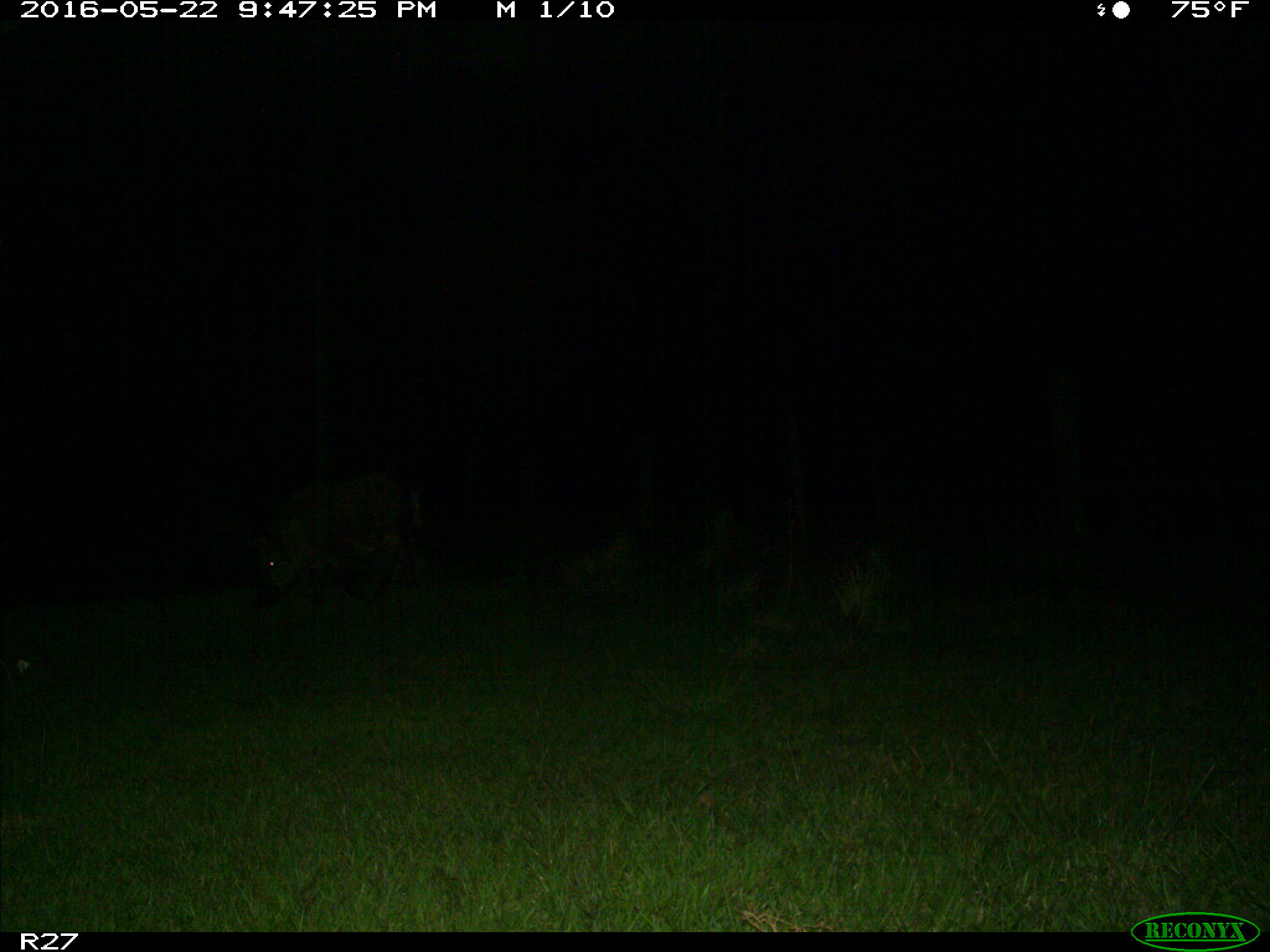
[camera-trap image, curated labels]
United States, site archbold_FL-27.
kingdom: Animalia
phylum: Chordata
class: Mammalia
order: Artiodactyla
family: Suidae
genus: Sus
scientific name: Sus scrofa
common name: wild boar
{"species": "Sus scrofa (wild boar)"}